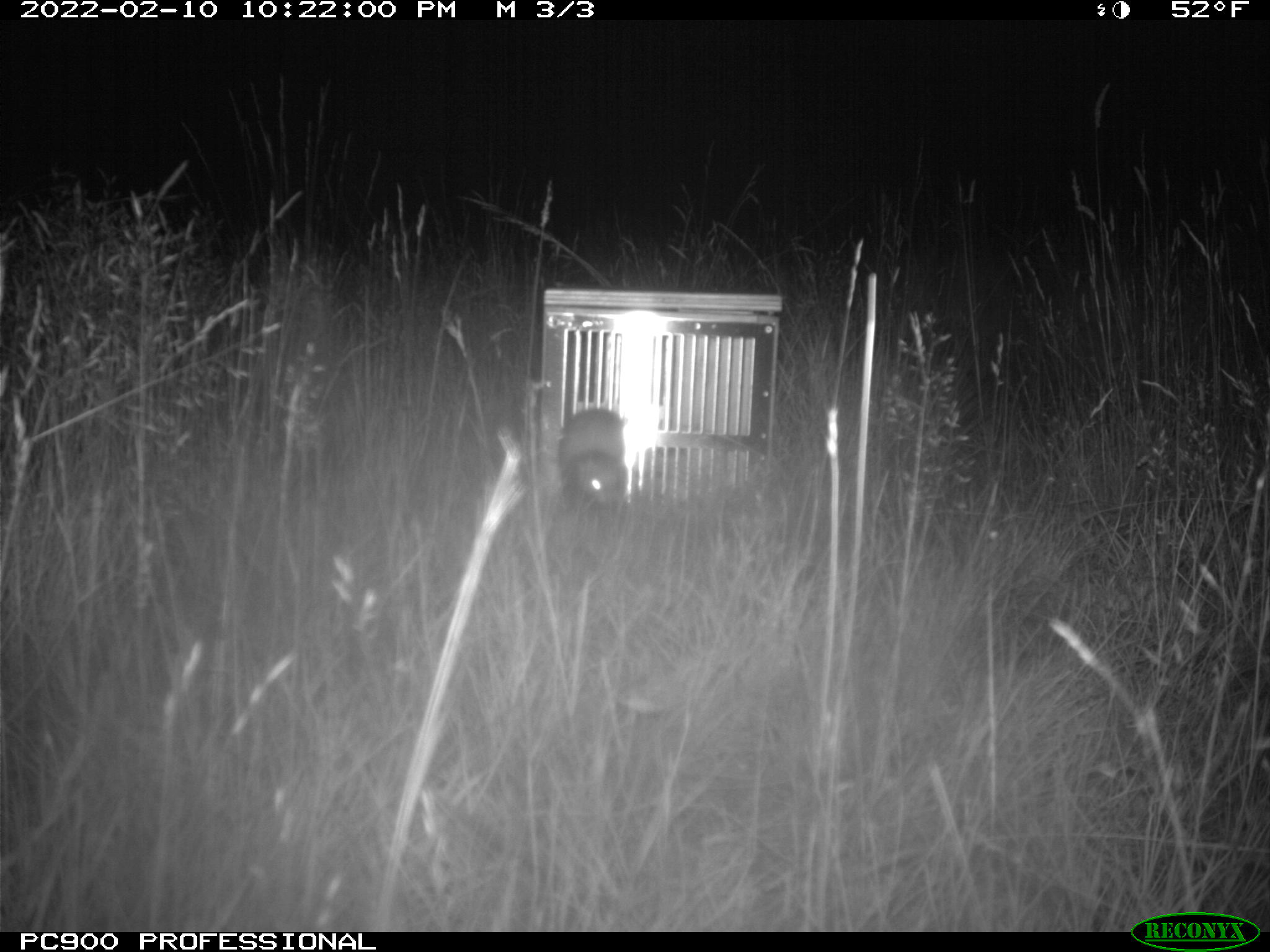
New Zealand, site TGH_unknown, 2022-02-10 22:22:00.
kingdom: Animalia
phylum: Chordata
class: Mammalia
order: Carnivora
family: Mustelidae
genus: Mustela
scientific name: Mustela furo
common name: ferret